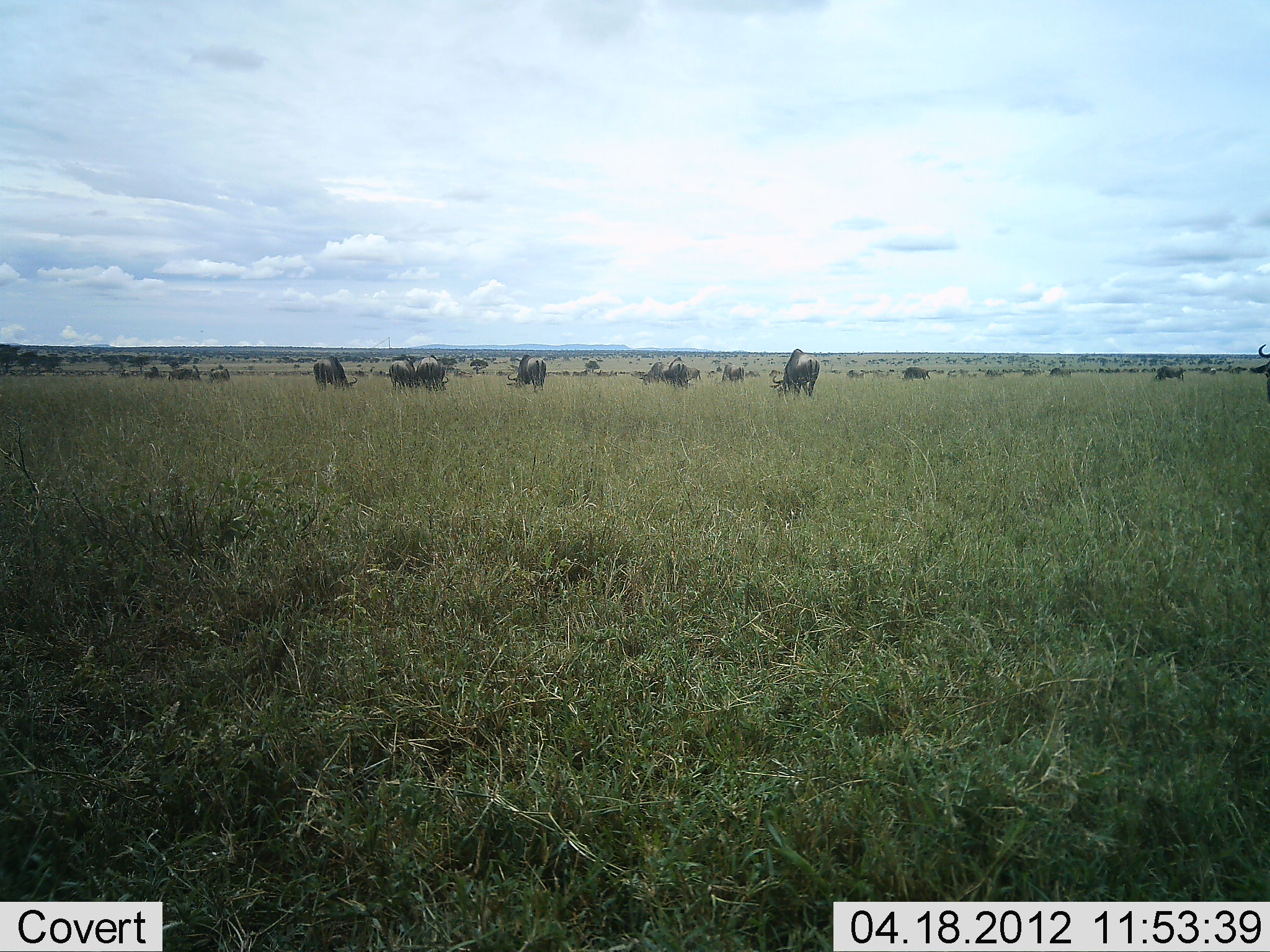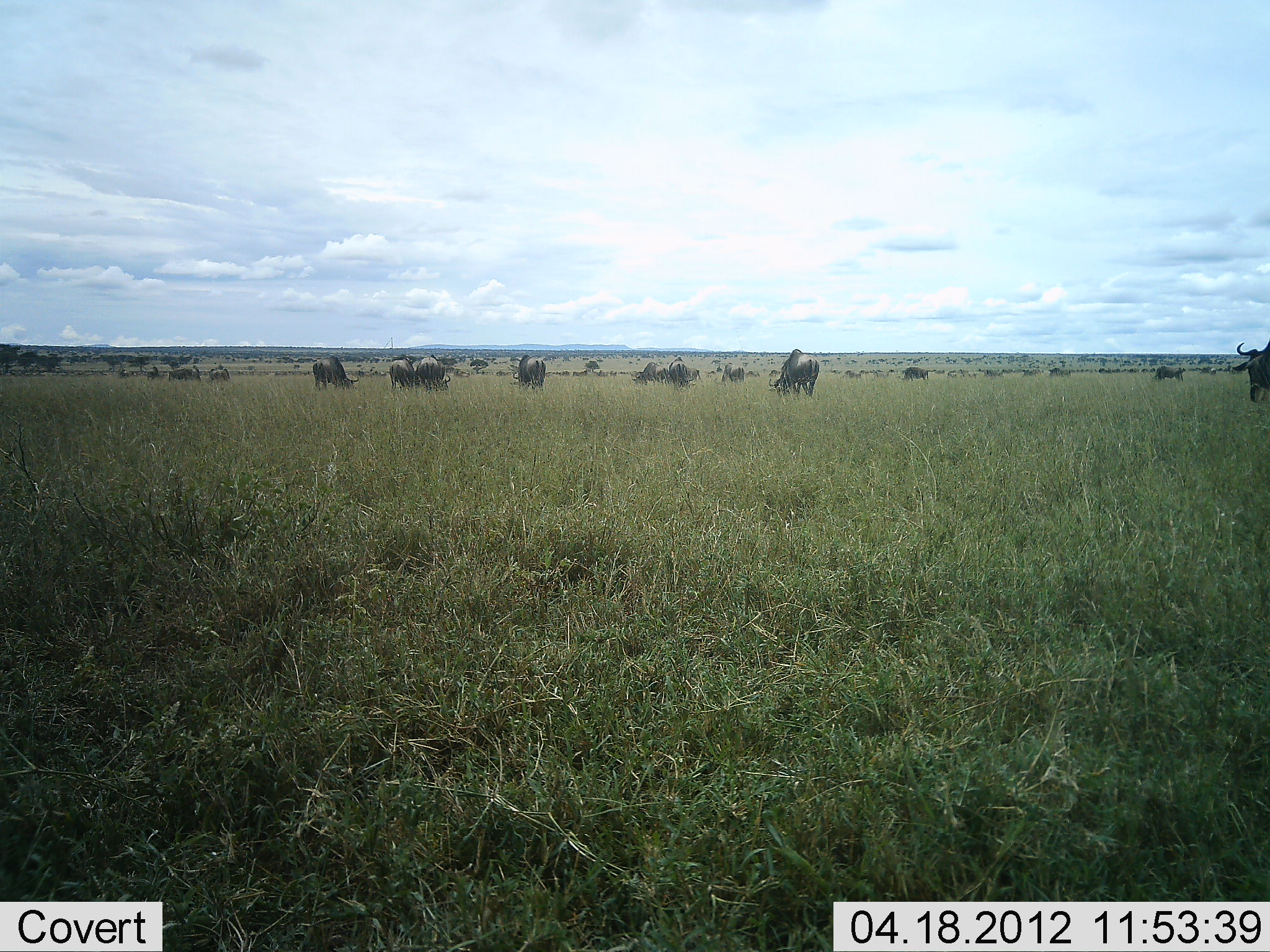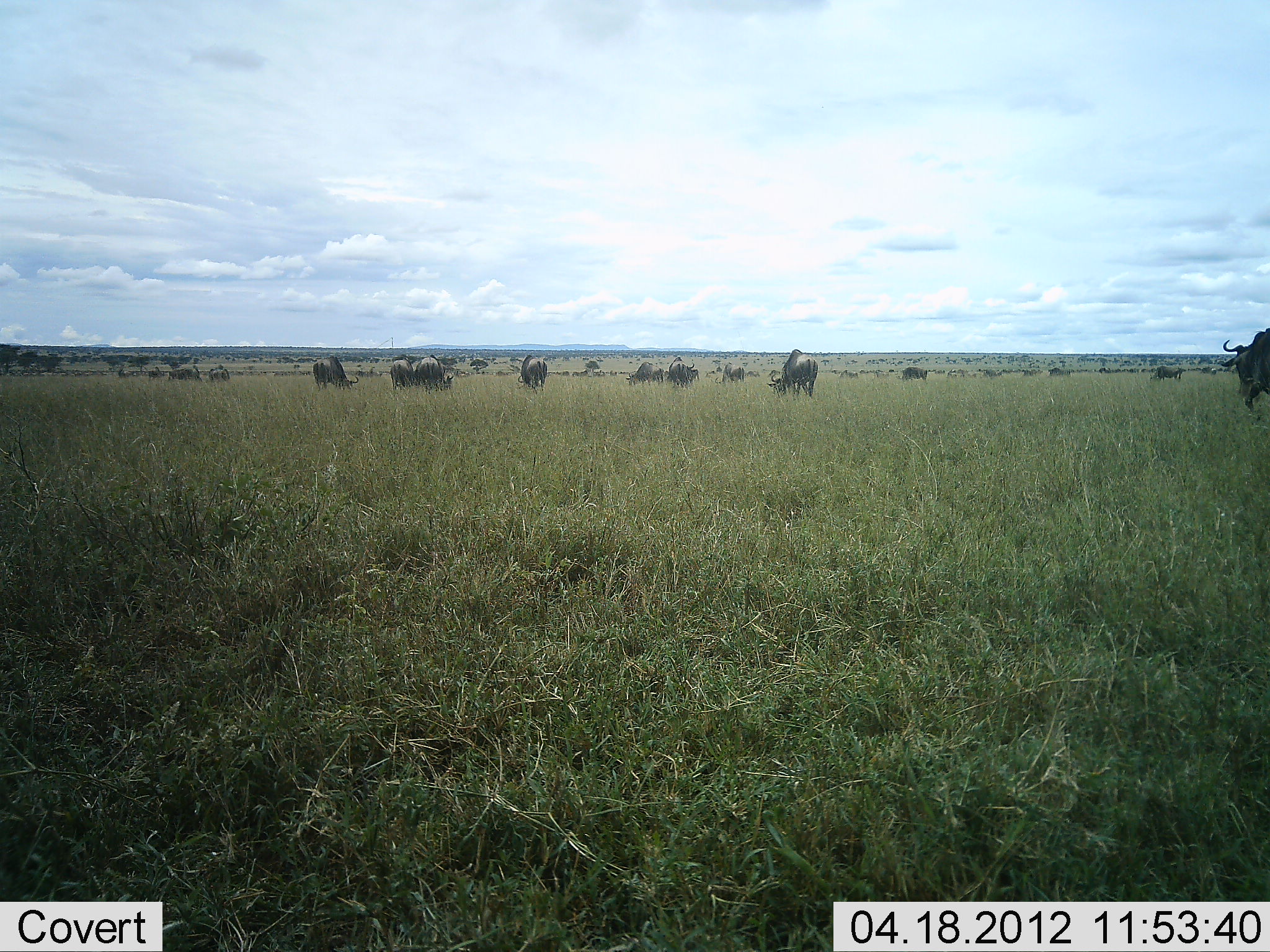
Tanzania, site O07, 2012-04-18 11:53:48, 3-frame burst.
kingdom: Animalia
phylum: Chordata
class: Mammalia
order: Artiodactyla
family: Bovidae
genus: Connochaetes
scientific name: Connochaetes taurinus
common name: blue wildebeest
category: wildebeest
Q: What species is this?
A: Wildebeest (blue wildebeest) (Connochaetes taurinus).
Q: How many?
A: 11-50.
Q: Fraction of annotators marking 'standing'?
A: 35%.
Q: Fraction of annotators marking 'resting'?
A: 5%.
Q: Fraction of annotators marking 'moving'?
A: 30%.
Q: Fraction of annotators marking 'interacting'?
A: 10%.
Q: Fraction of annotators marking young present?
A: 0%.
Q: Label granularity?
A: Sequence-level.